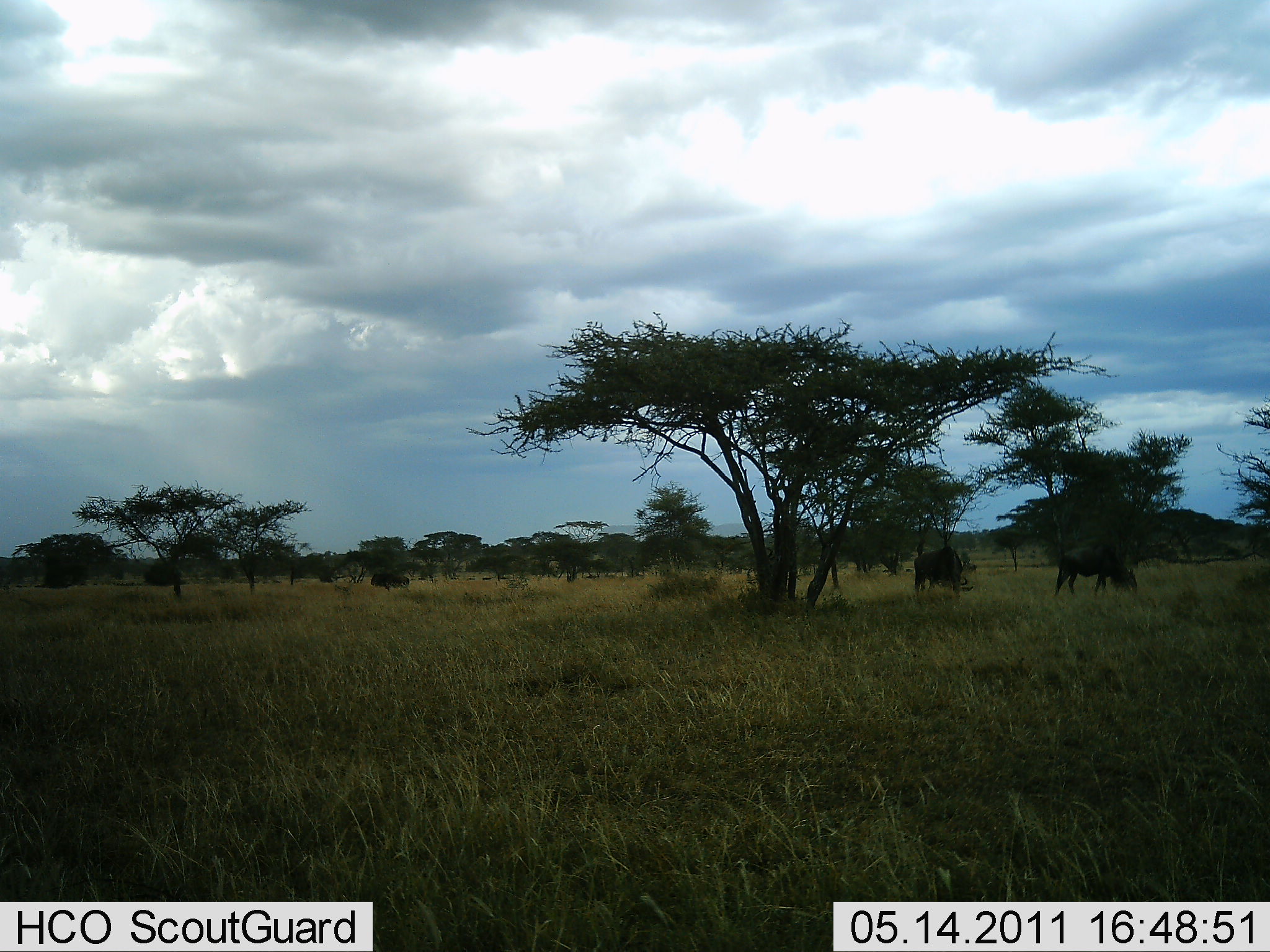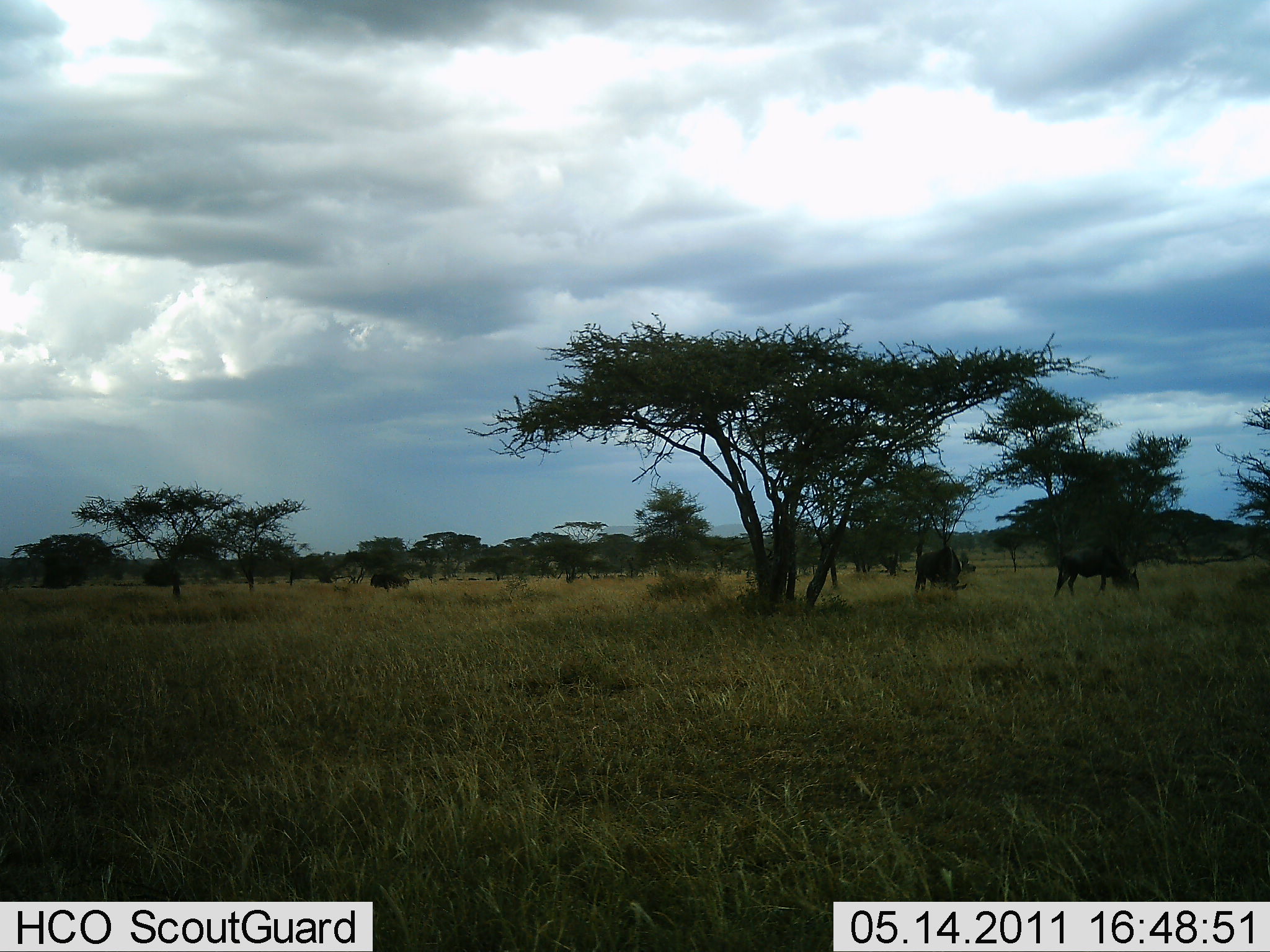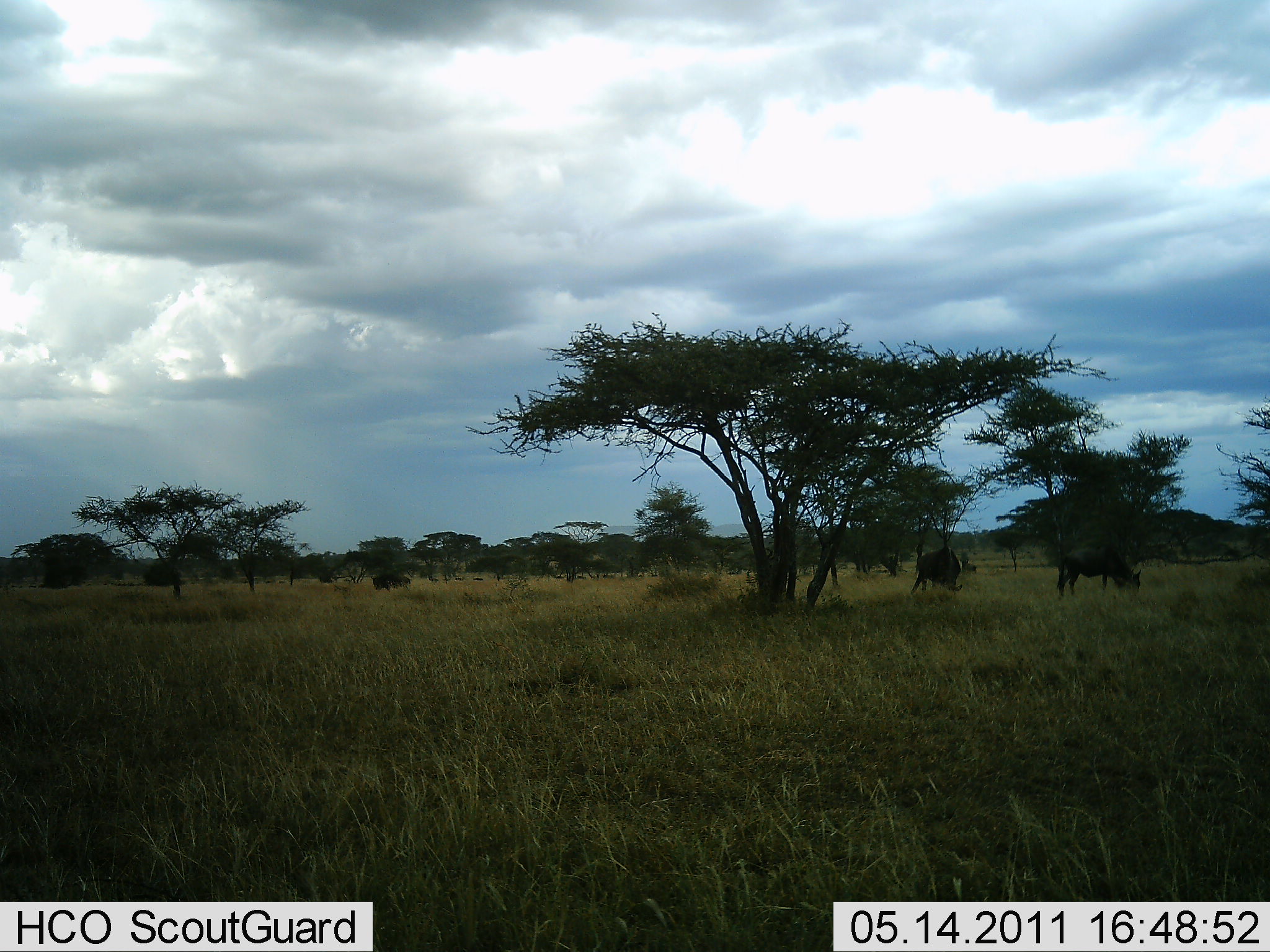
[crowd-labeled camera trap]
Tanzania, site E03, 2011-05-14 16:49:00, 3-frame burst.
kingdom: Animalia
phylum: Chordata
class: Mammalia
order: Artiodactyla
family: Bovidae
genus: Connochaetes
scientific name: Connochaetes taurinus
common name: blue wildebeest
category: wildebeest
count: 6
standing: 33%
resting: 0%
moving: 8%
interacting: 0%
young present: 0%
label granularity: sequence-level